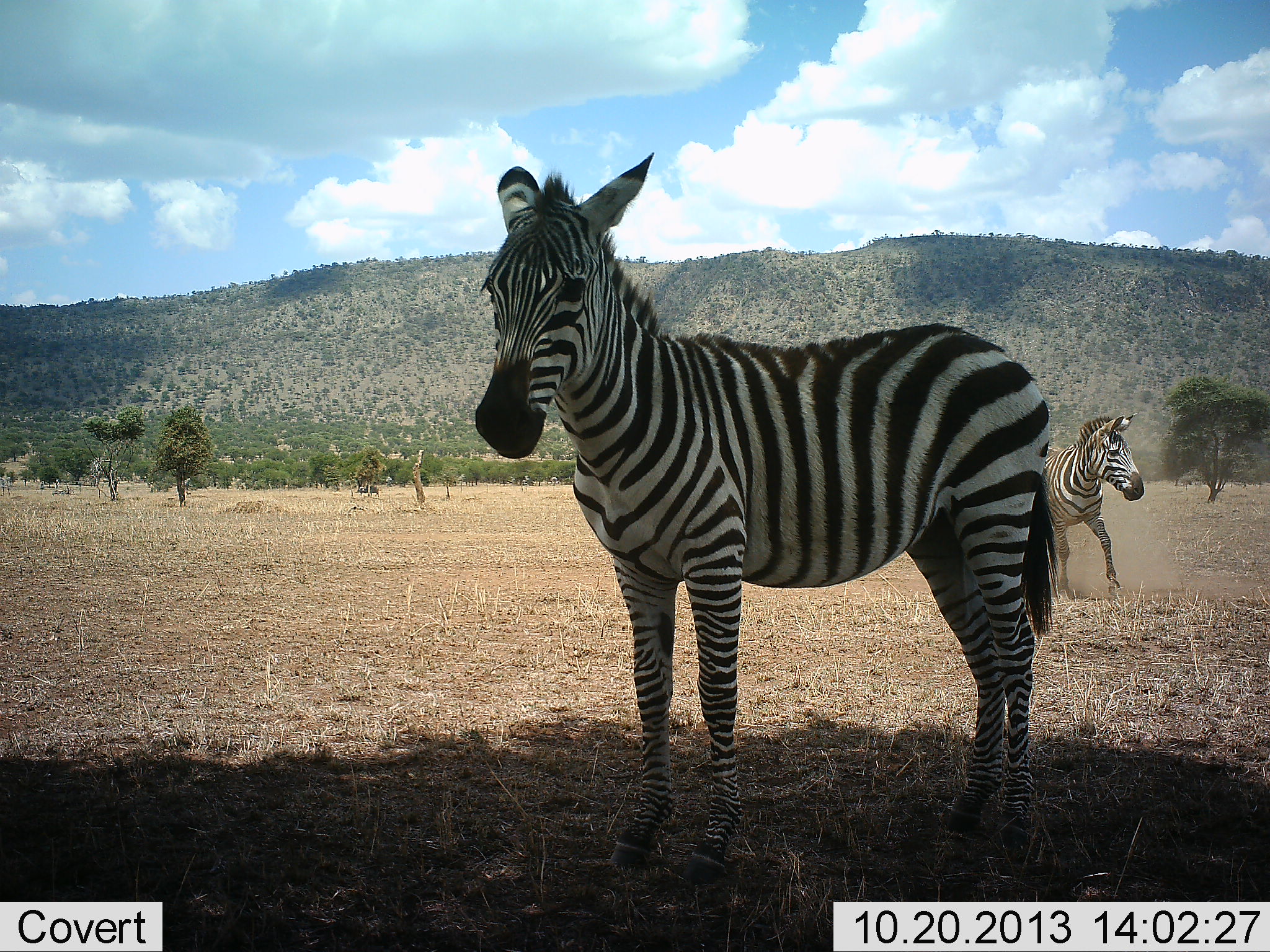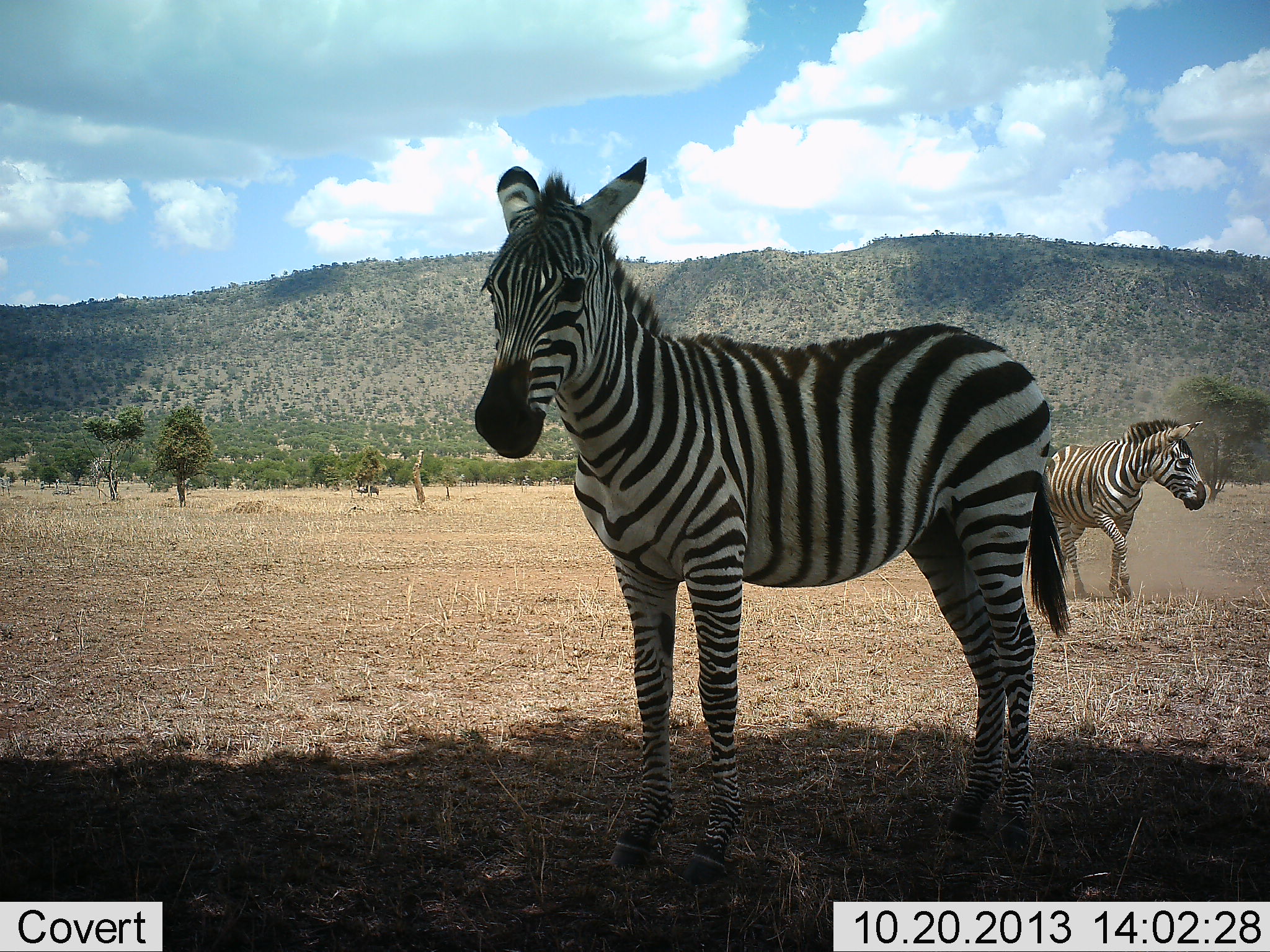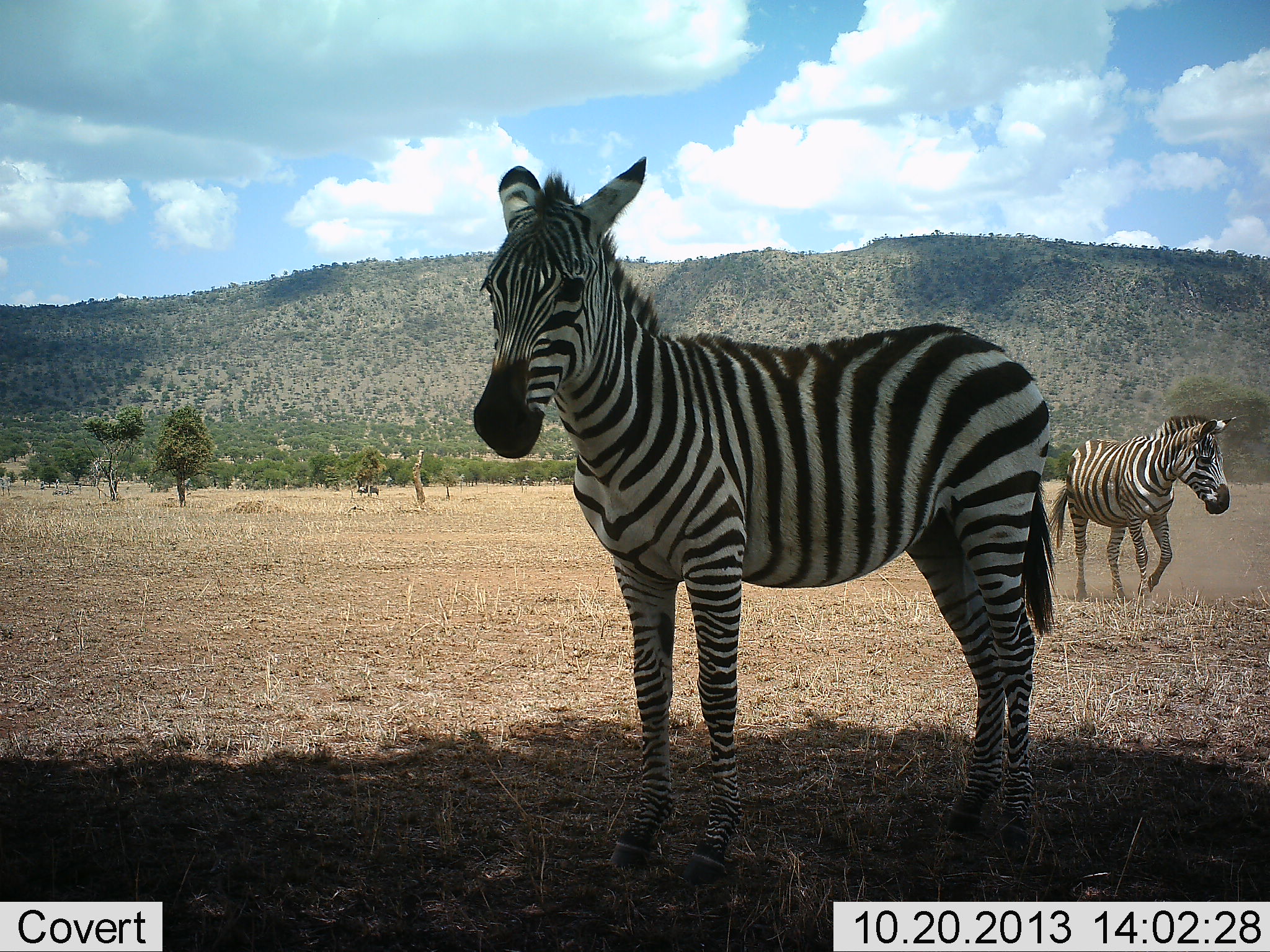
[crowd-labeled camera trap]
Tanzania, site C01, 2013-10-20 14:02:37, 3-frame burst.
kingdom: Animalia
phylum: Chordata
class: Mammalia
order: Perissodactyla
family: Equidae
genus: Equus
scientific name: Equus quagga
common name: plains zebra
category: zebra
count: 2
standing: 100%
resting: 0%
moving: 60%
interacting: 10%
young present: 0%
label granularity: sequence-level